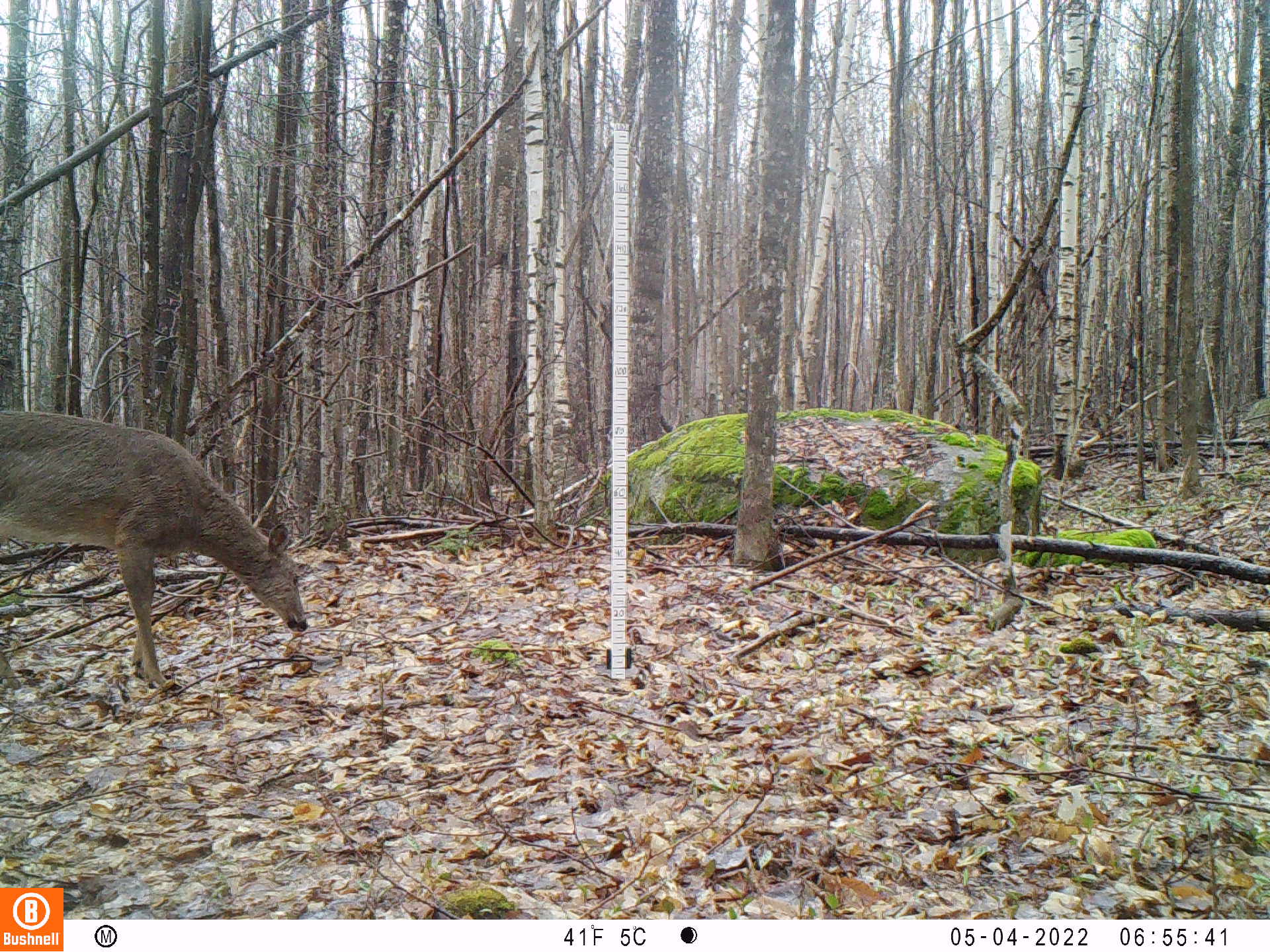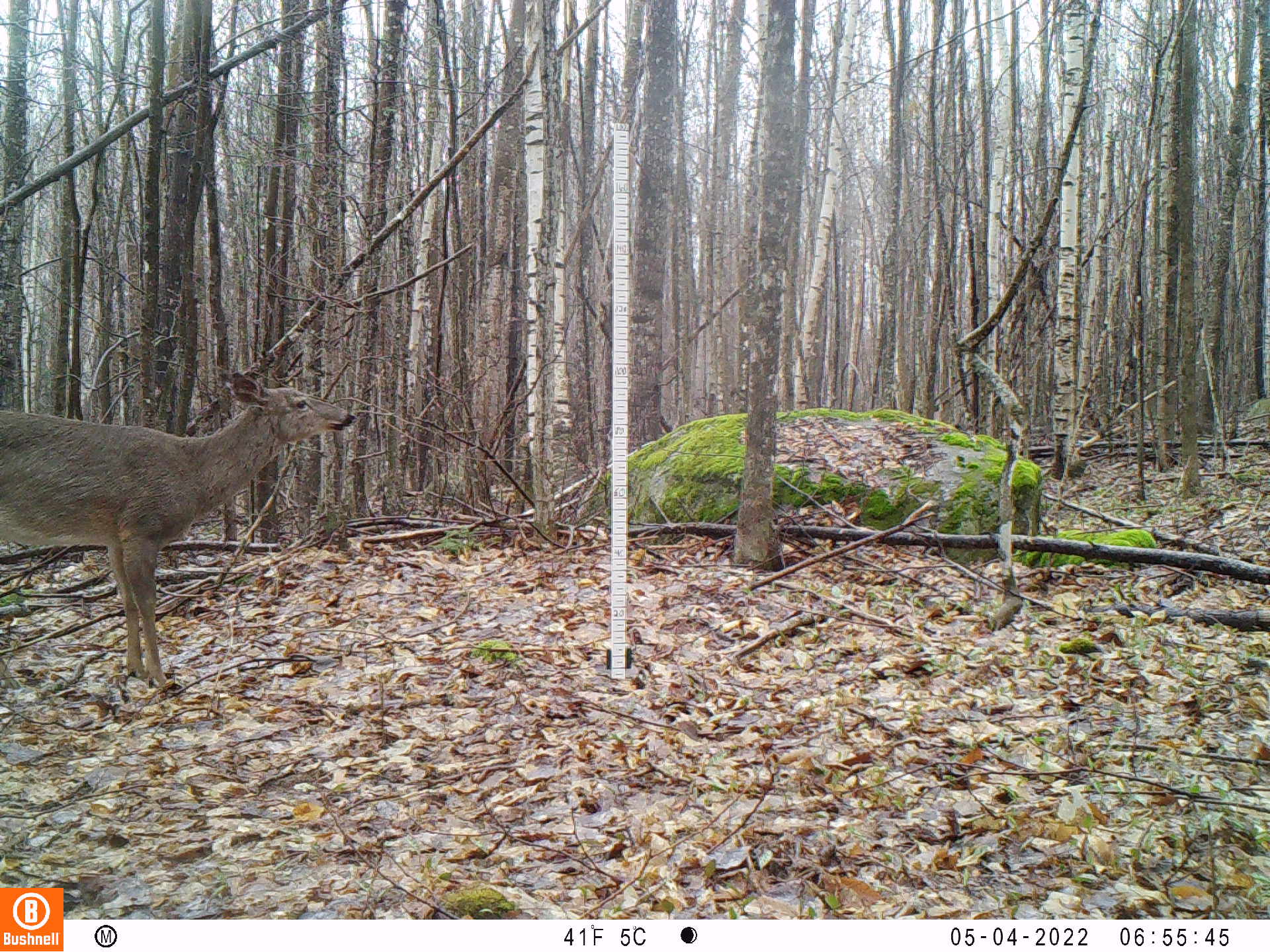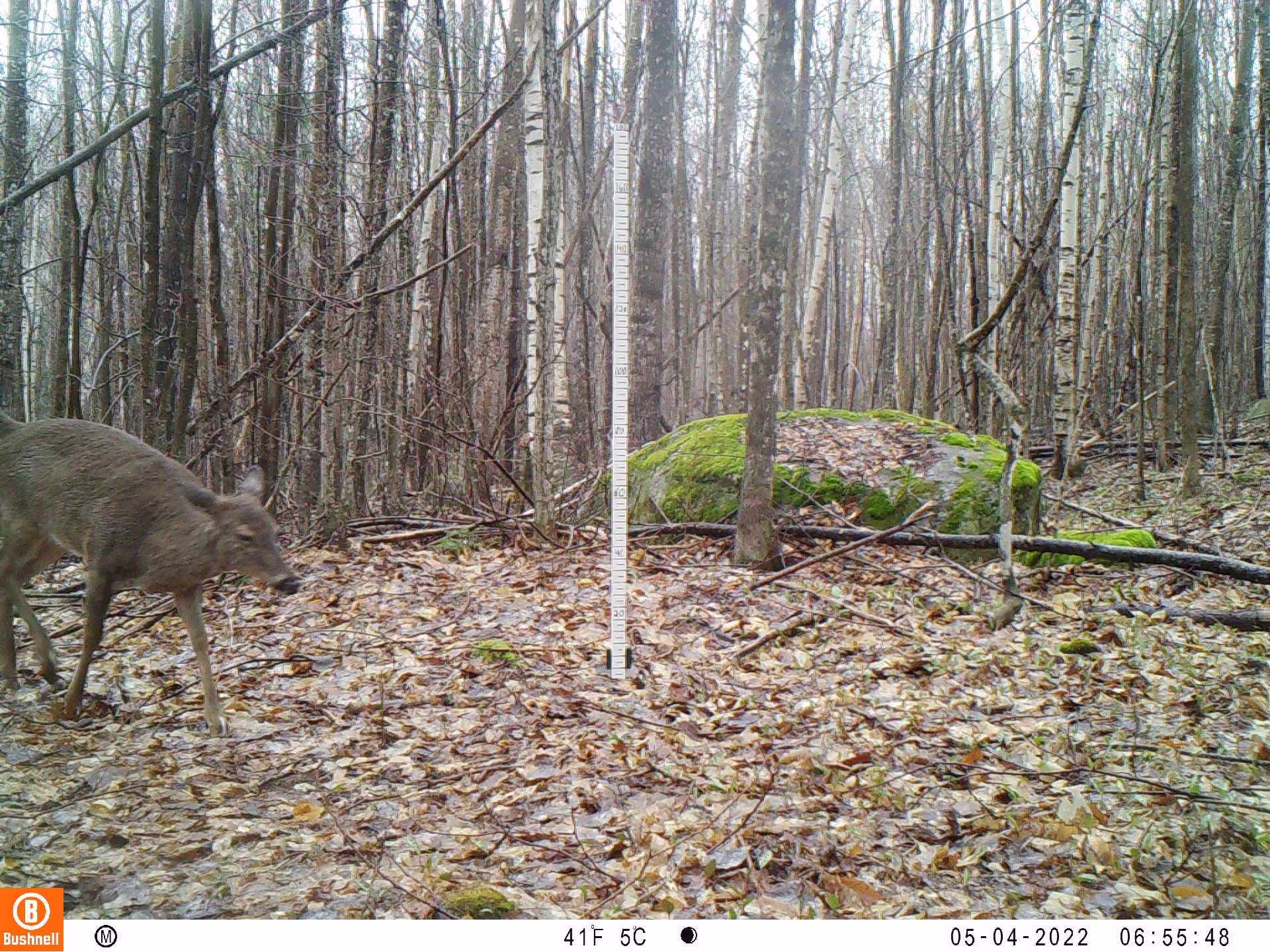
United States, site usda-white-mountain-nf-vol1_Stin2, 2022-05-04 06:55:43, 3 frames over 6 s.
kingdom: Animalia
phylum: Chordata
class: Mammalia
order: Artiodactyla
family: Cervidae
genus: Odocoileus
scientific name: Odocoileus virginianus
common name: white-tailed deer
White-tailed deer (Odocoileus virginianus).